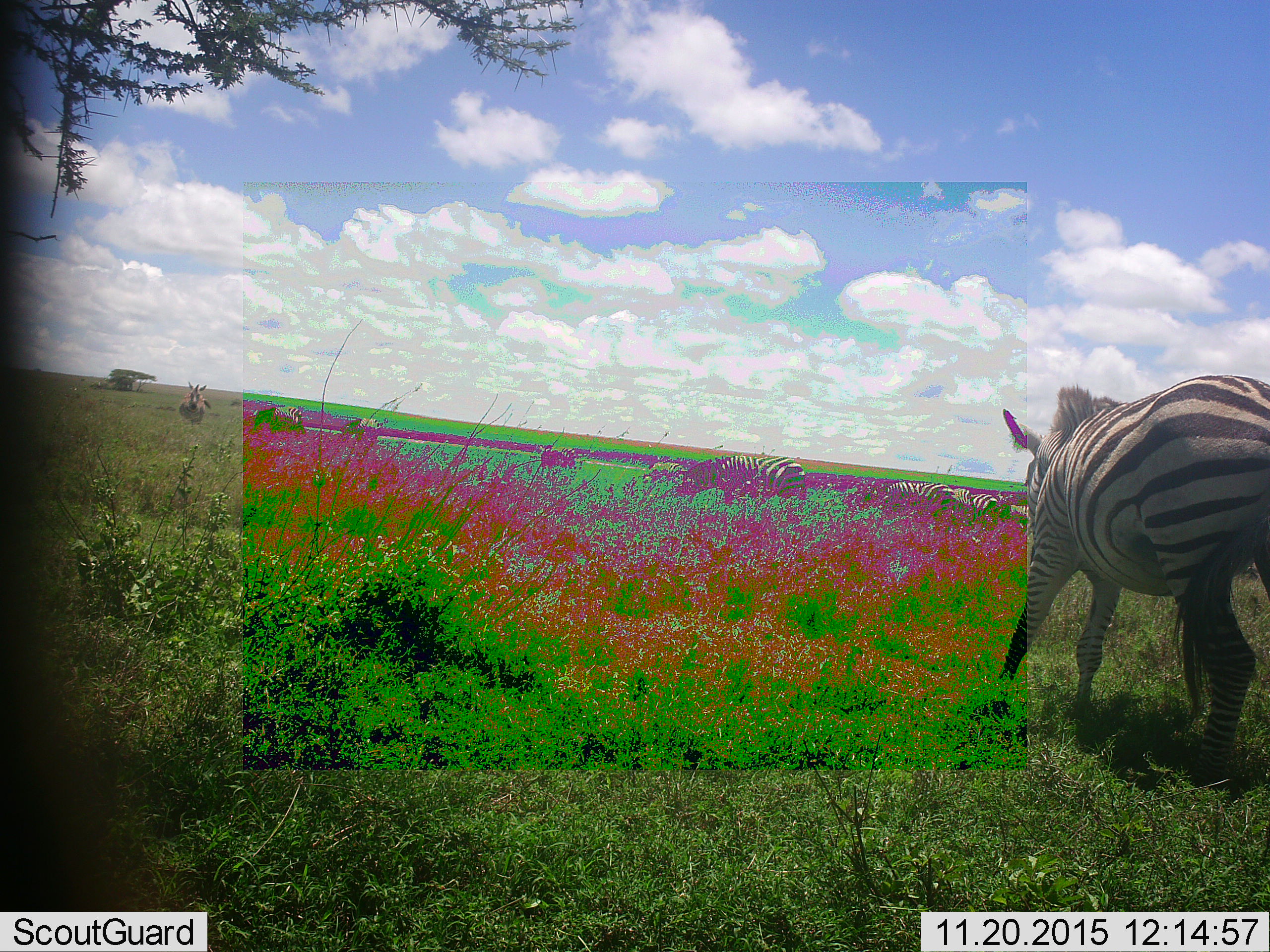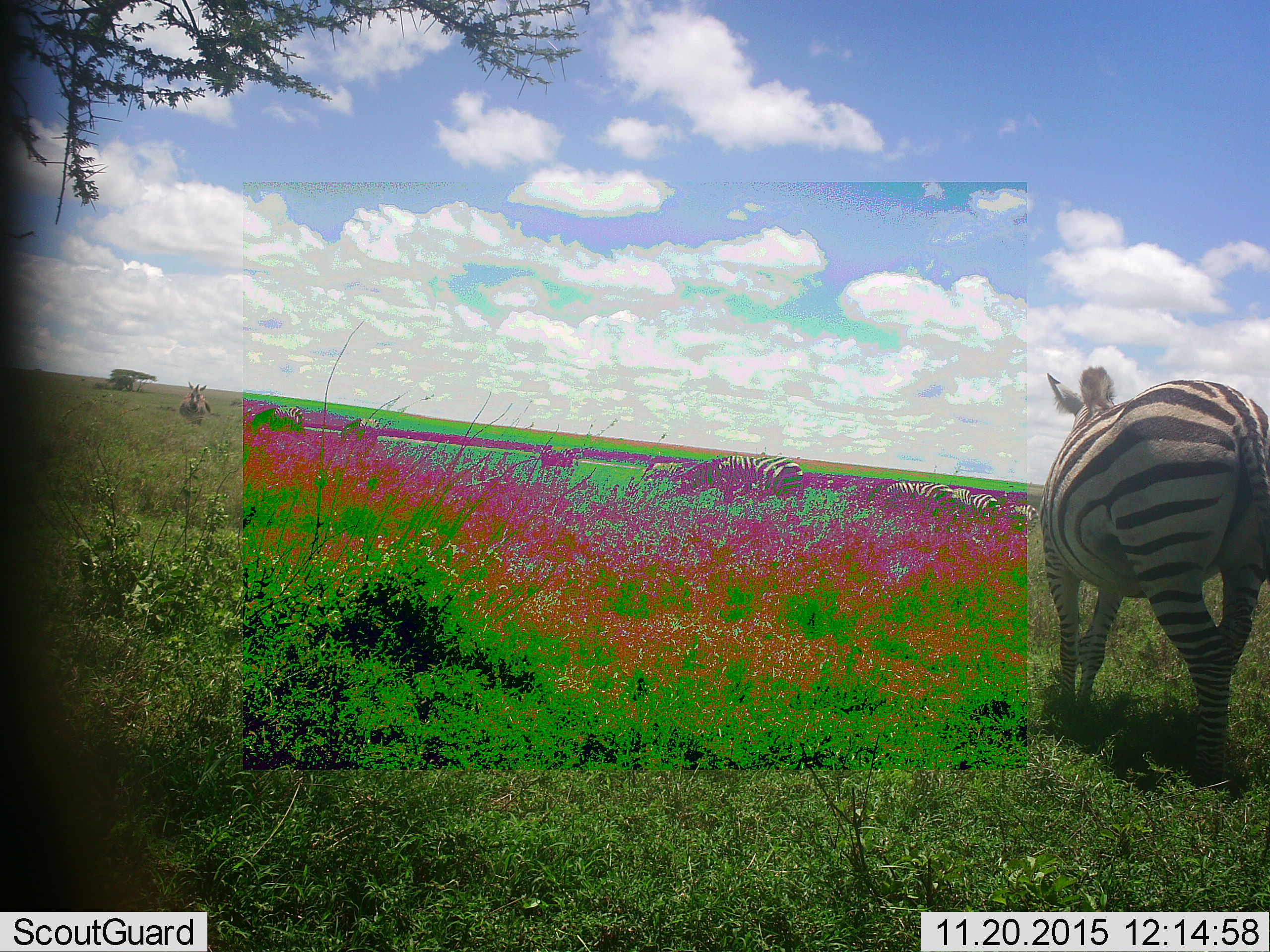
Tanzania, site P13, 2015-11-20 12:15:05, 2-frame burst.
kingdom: Animalia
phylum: Chordata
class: Mammalia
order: Perissodactyla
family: Equidae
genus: Equus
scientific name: Equus quagga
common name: plains zebra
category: zebra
Zebra (plains zebra) (Equus quagga), count 8. Behavior (volunteer vote fractions): standing 67%, resting 0%, moving 33%, interacting 0%. Young present (vote fraction): 0%. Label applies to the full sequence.